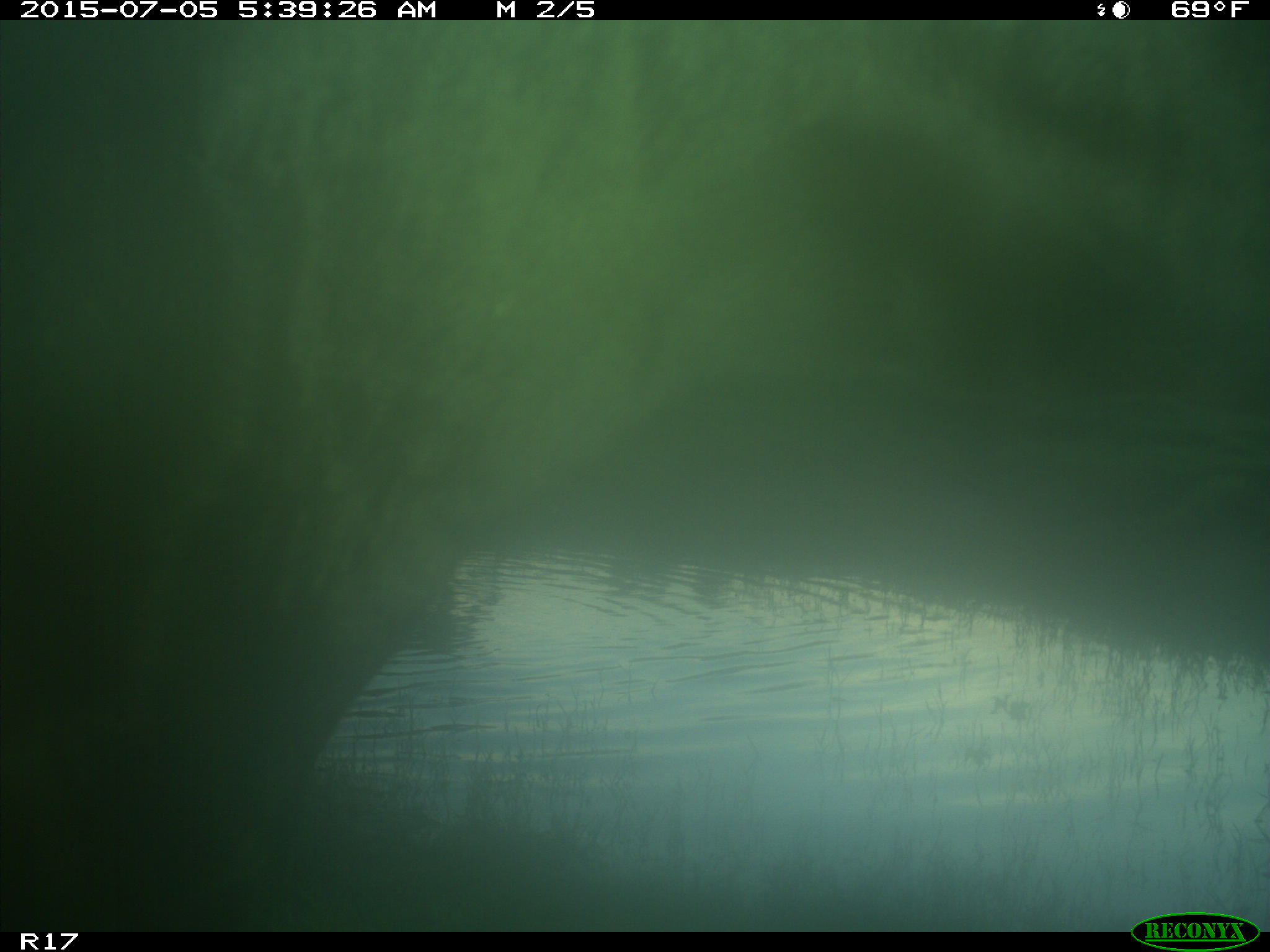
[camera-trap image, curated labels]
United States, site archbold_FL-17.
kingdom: Animalia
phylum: Chordata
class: Mammalia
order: Artiodactyla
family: Bovidae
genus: Bos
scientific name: Bos taurus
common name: domestic cow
Bos taurus (domestic cow).